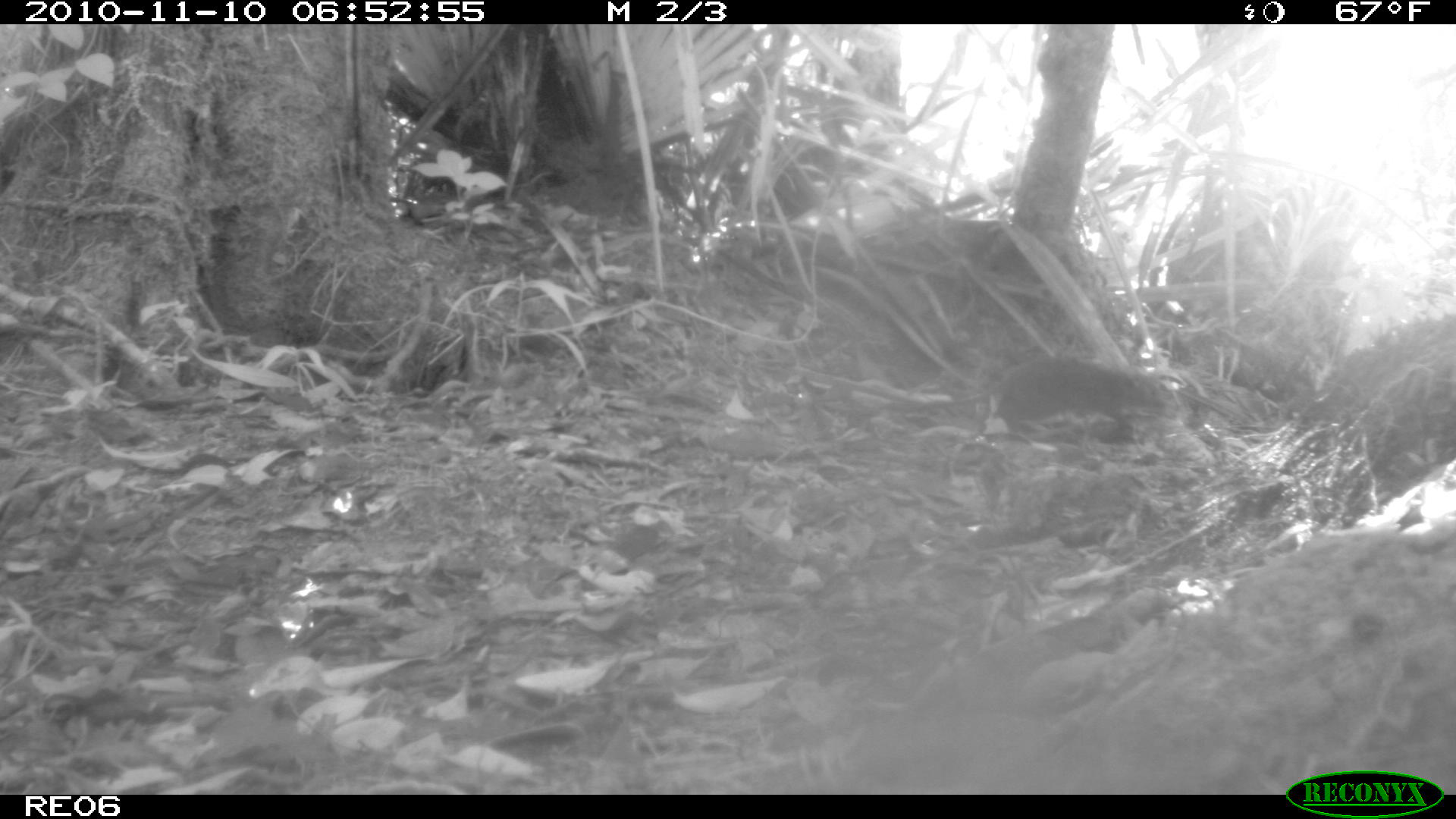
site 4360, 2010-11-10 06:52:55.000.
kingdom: Animalia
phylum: Chordata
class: Mammalia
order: Rodentia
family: Muridae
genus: Rattus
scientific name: Rattus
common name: rodent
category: unknown rat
Unknown rat (rodent) (Rattus), count 1.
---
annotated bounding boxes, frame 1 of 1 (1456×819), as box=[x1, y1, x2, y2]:
unknown rat: box=[993, 356, 1167, 441]